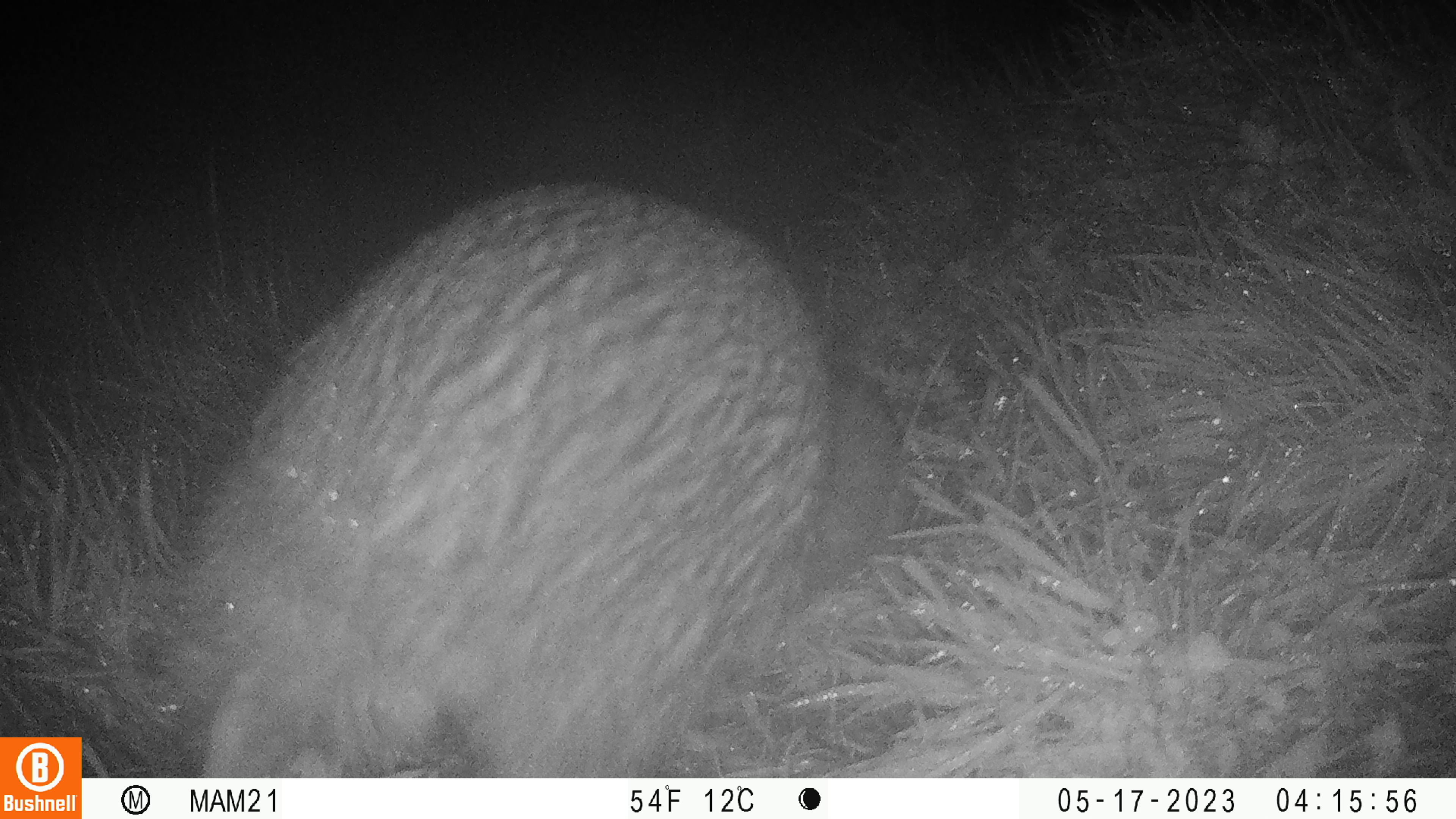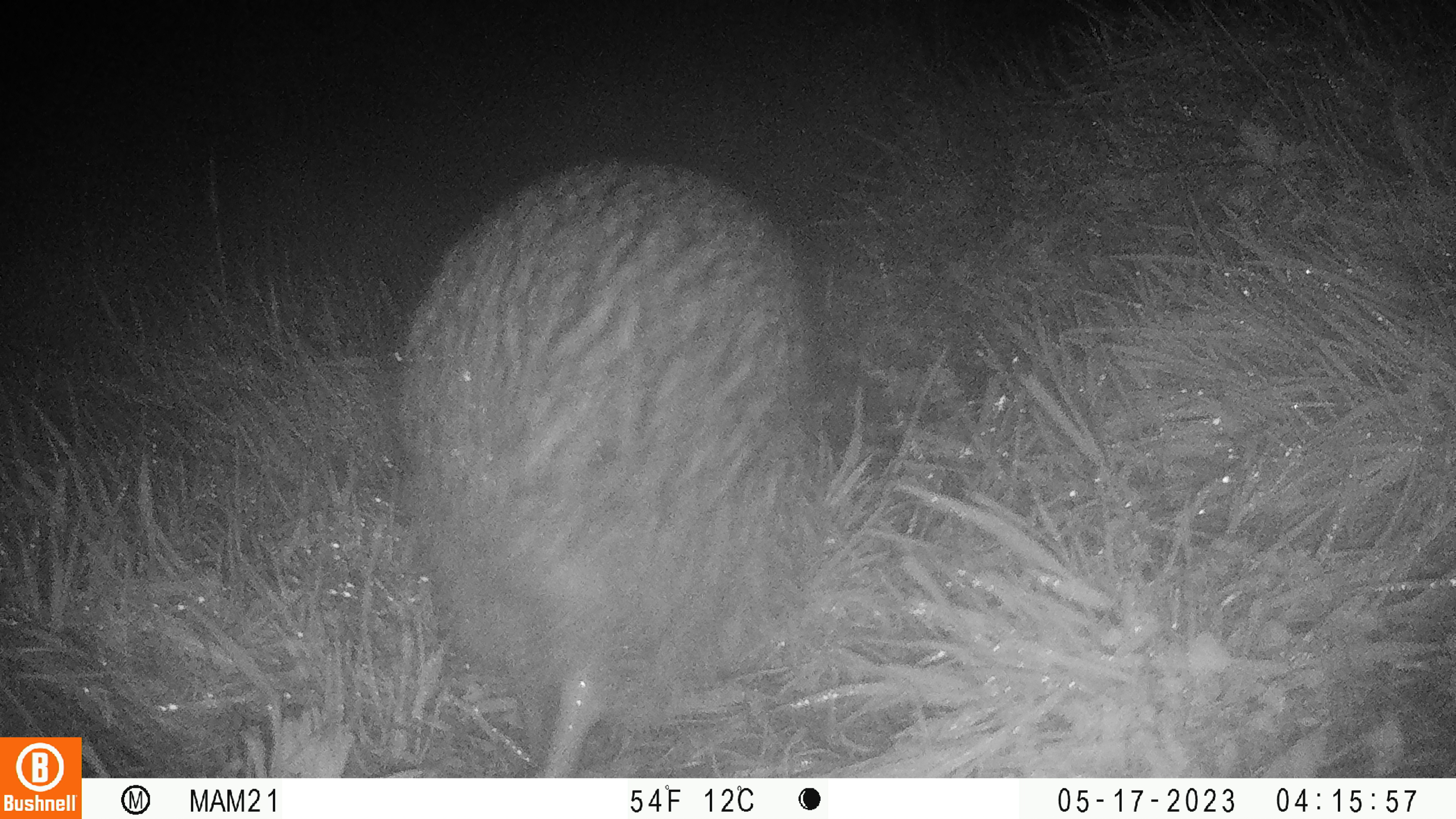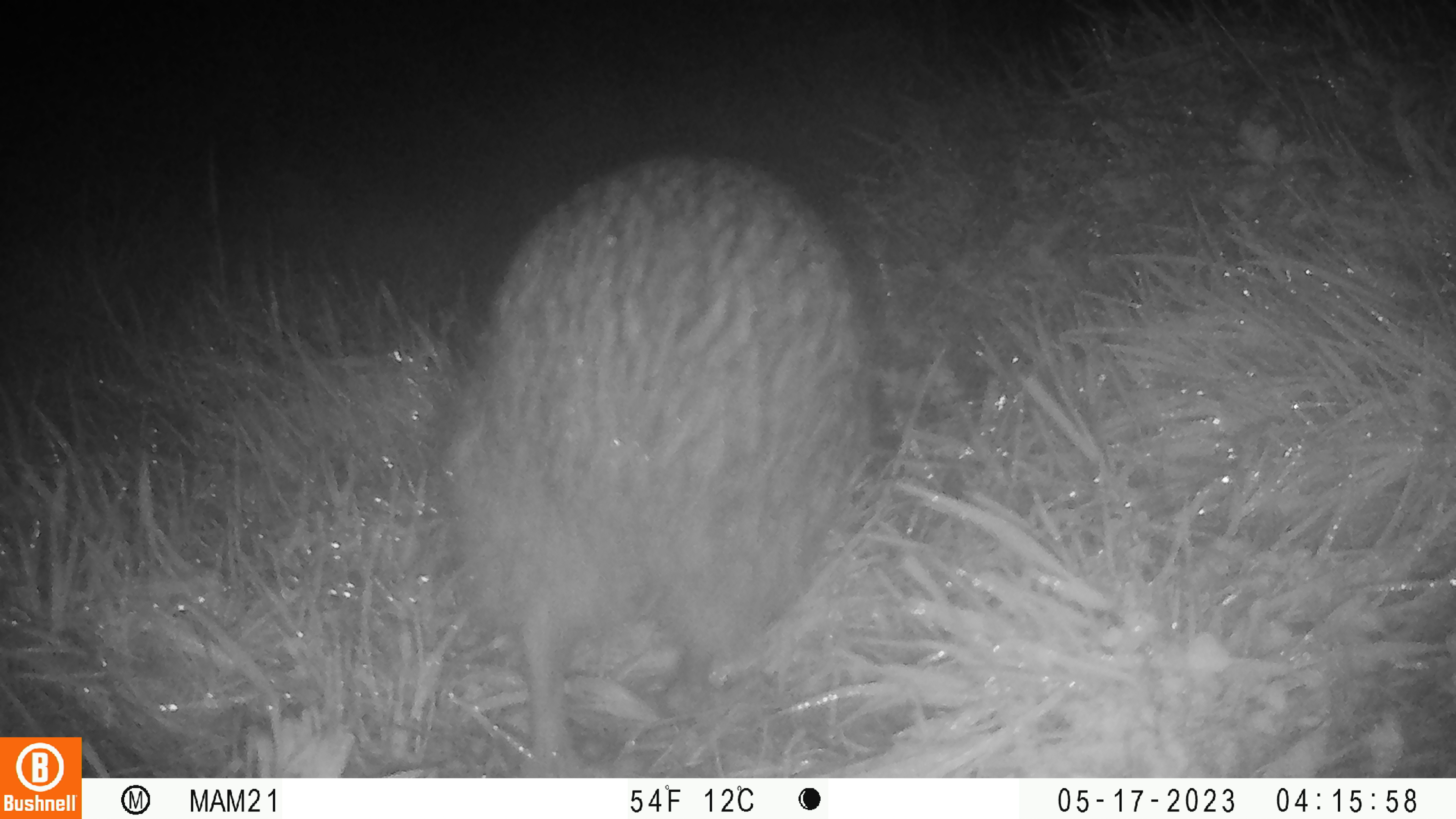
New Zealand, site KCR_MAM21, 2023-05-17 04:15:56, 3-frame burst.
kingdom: Animalia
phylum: Chordata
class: Aves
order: Apterygiformes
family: Apterygidae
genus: Apteryx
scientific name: Apteryx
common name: kiwi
Kiwi (Apteryx).